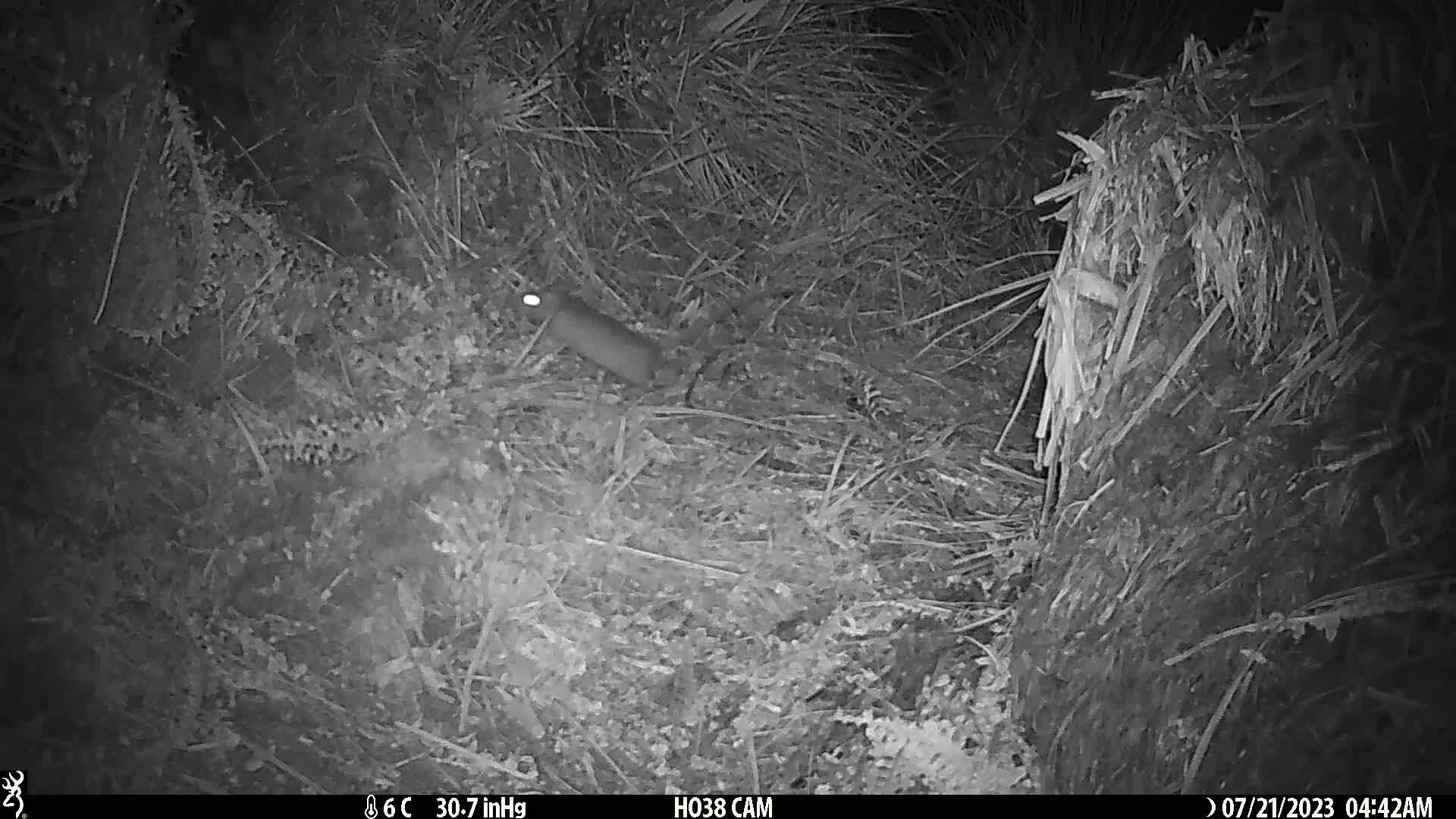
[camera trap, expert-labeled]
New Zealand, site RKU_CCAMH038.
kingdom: Animalia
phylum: Chordata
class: Mammalia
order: Rodentia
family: Muridae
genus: Rattus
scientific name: Rattus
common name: rat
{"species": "rat (Rattus)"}